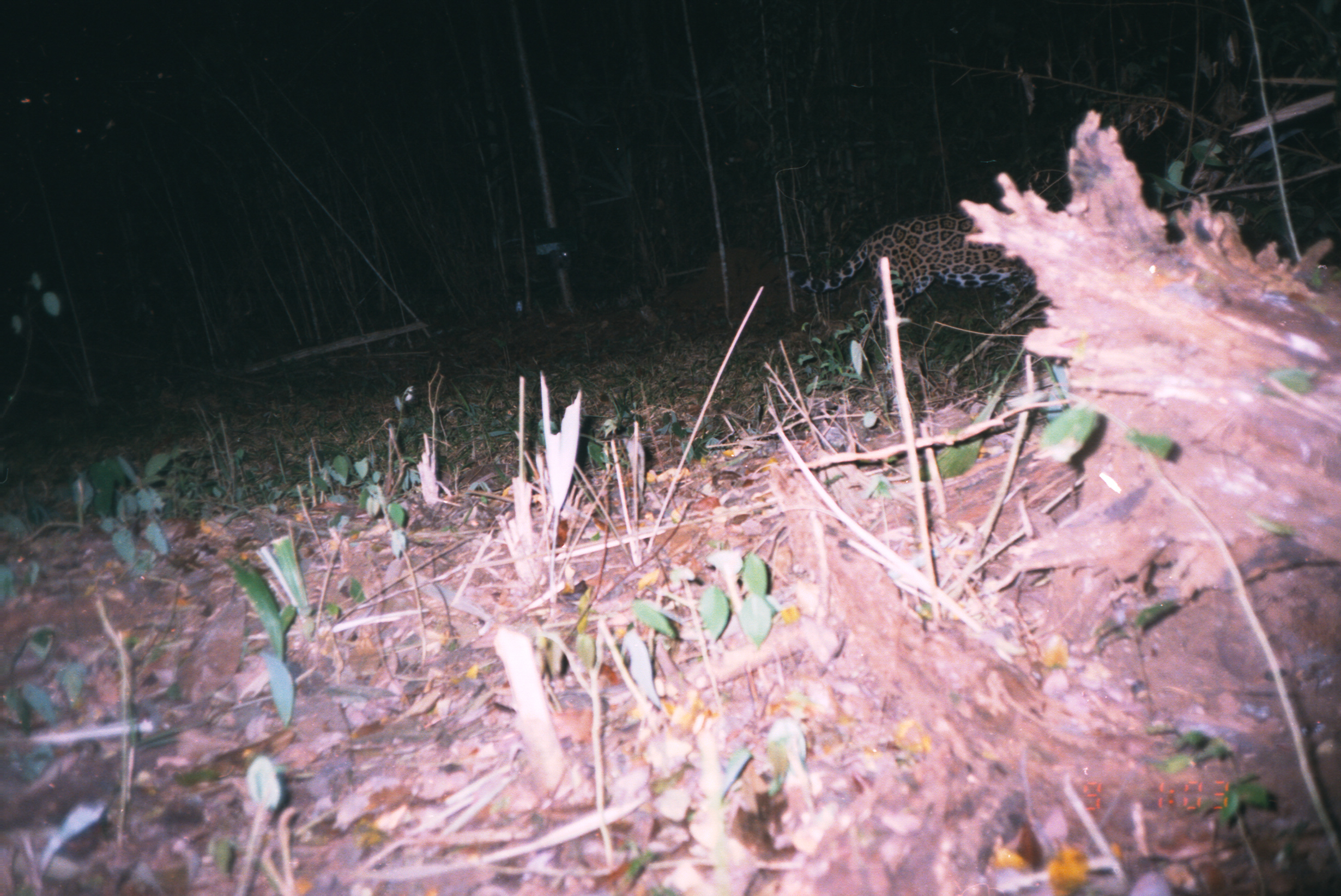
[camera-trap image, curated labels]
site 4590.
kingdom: Animalia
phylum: Chordata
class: Mammalia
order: Carnivora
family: Felidae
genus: Panthera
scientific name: Panthera onca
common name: jaguar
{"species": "Panthera onca (jaguar)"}